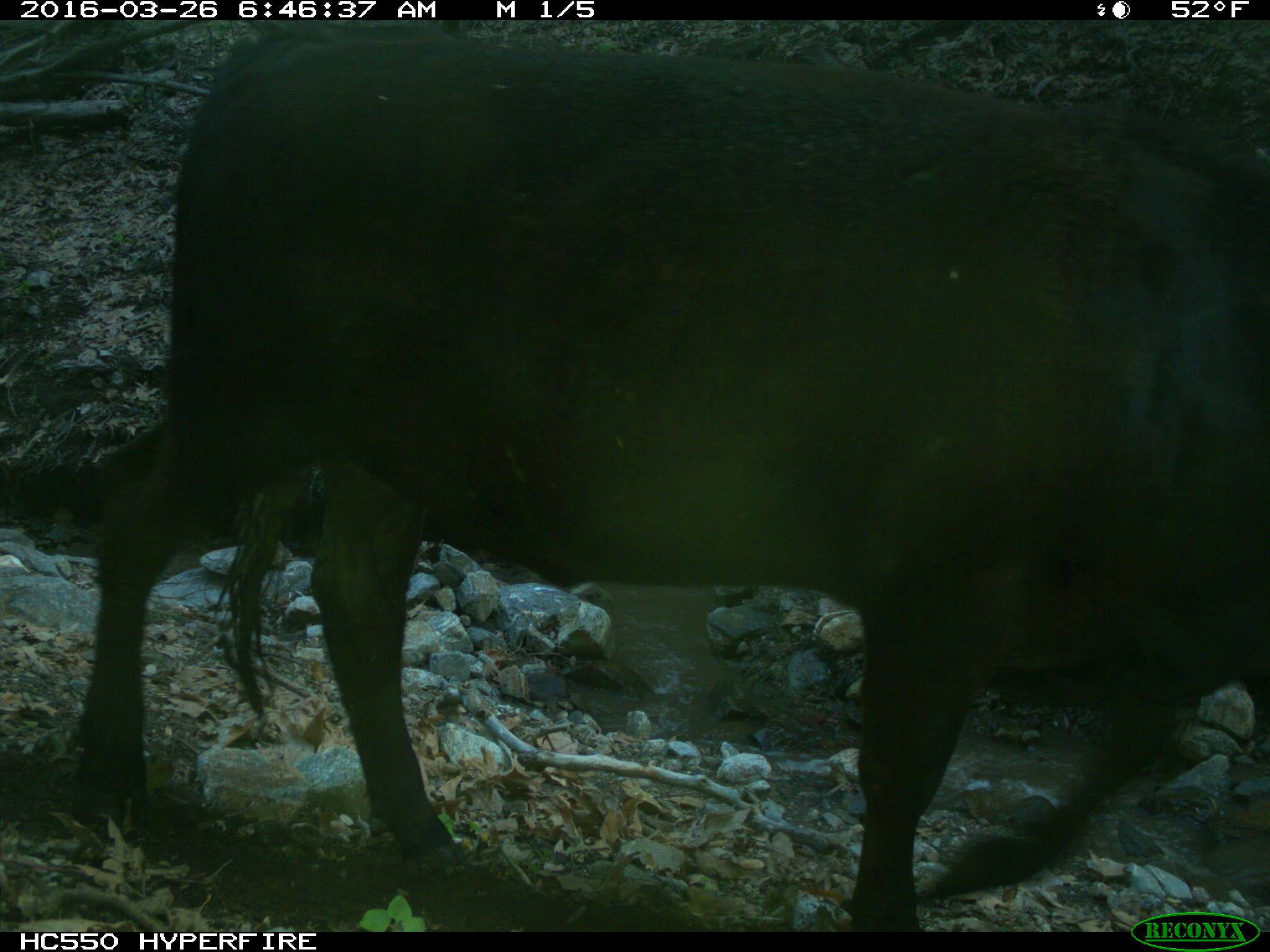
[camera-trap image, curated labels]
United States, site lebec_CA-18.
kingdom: Animalia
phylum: Chordata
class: Mammalia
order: Artiodactyla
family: Bovidae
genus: Bos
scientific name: Bos taurus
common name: domestic cow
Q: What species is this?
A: Bos taurus (domestic cow).